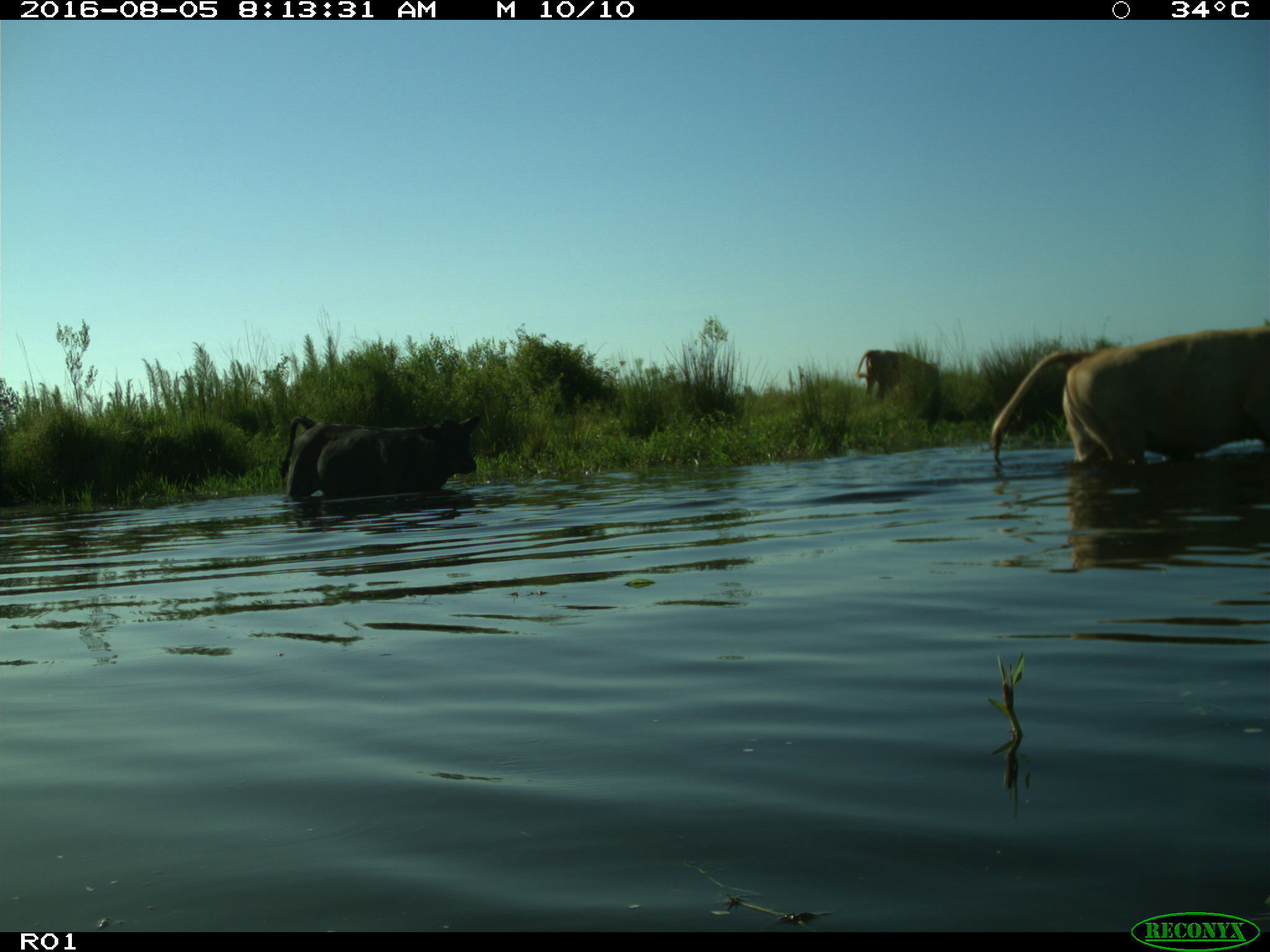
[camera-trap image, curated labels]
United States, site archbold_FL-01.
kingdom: Animalia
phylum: Chordata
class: Mammalia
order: Artiodactyla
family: Bovidae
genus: Bos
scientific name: Bos taurus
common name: domestic cow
Bos taurus (domestic cow).